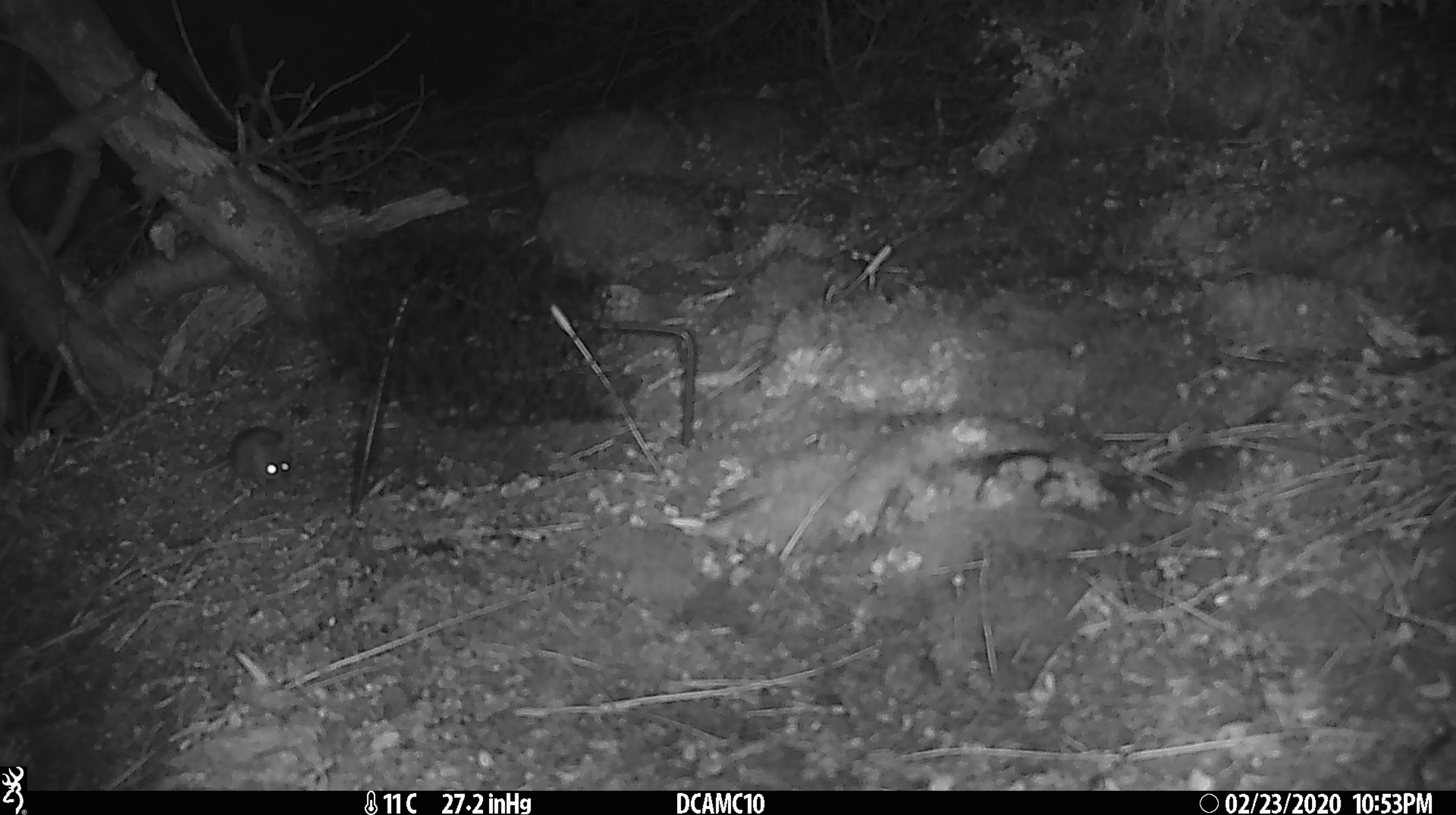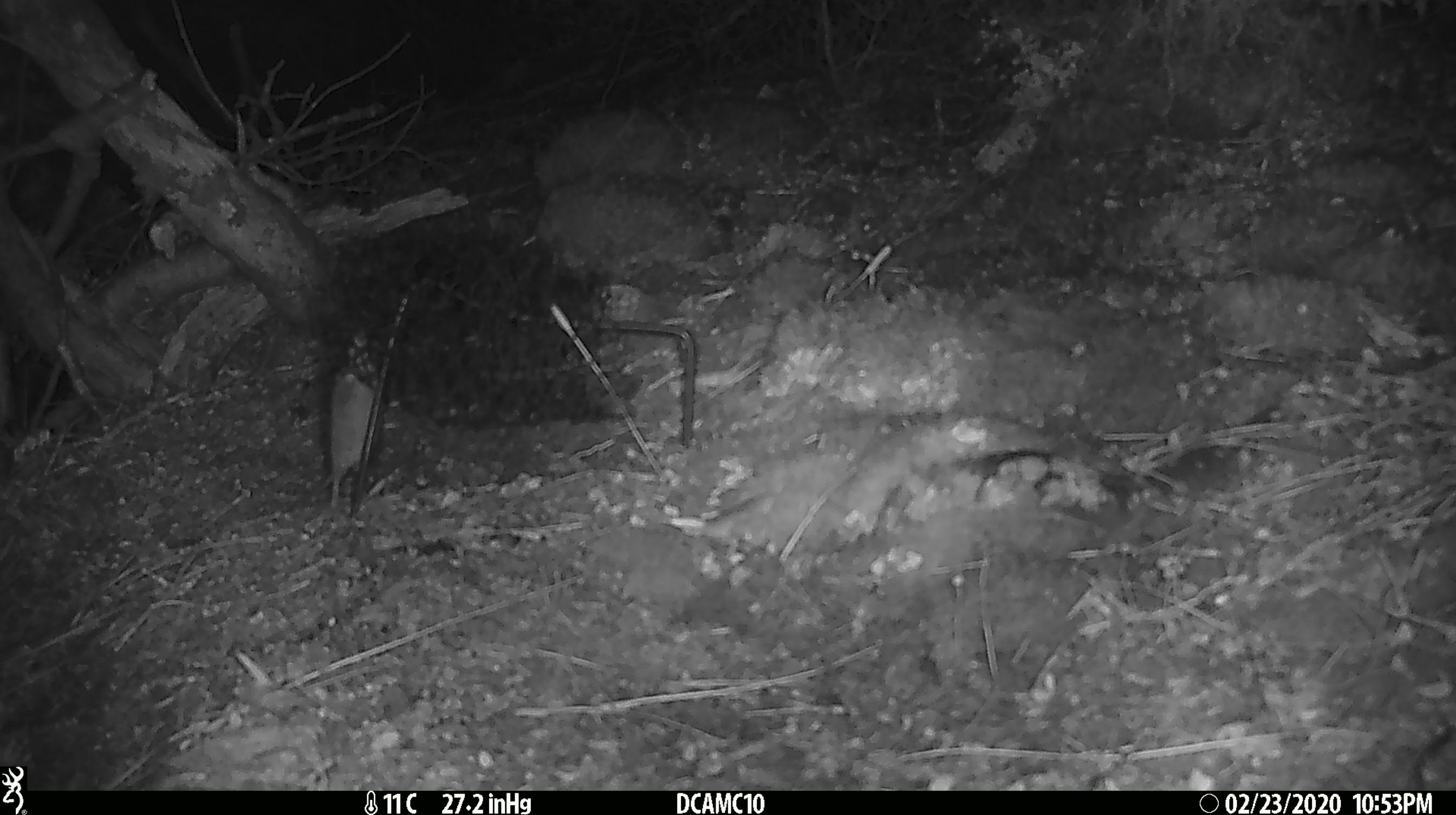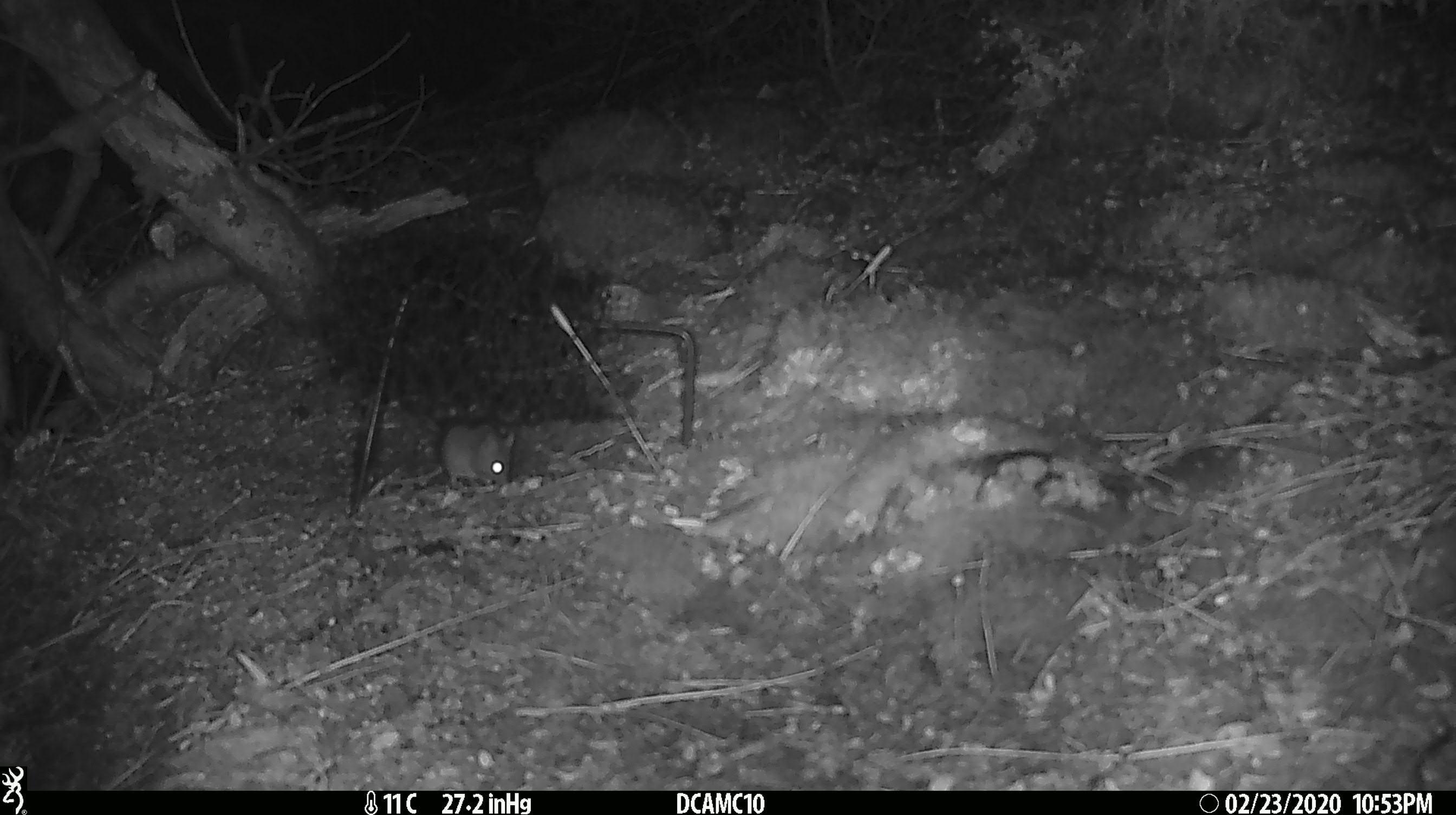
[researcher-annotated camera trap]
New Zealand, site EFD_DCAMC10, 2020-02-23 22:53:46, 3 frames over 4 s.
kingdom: Animalia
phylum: Chordata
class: Mammalia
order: Rodentia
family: Muridae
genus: Mus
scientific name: Mus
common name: mouse